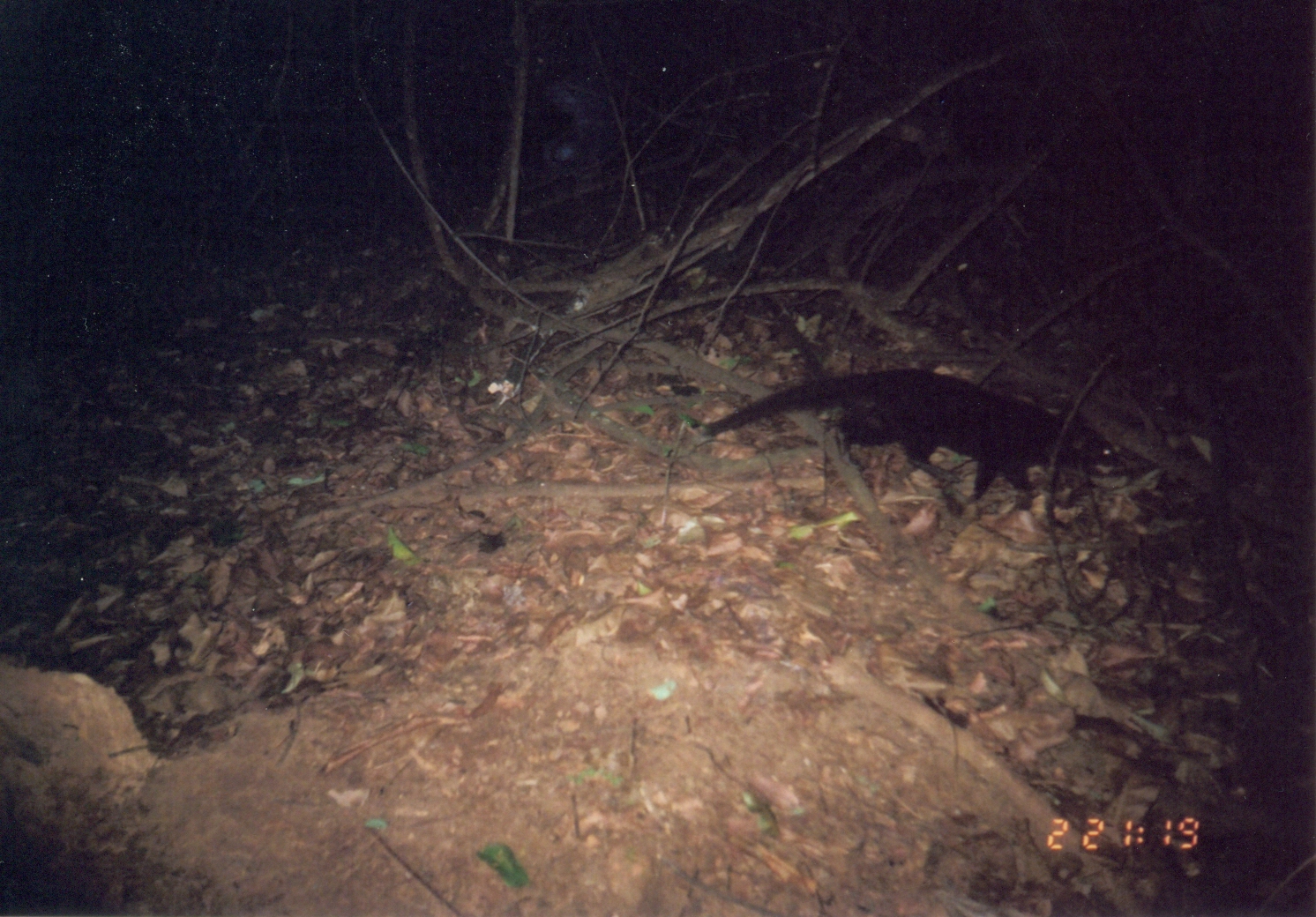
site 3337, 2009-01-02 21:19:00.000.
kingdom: Animalia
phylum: Chordata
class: Mammalia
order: Carnivora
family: Herpestidae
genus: Atilax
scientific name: Atilax paludinosus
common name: marsh mongoose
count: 1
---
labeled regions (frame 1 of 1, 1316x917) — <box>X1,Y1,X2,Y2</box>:
atilax paludinosus: <box>704,365,1124,501</box>